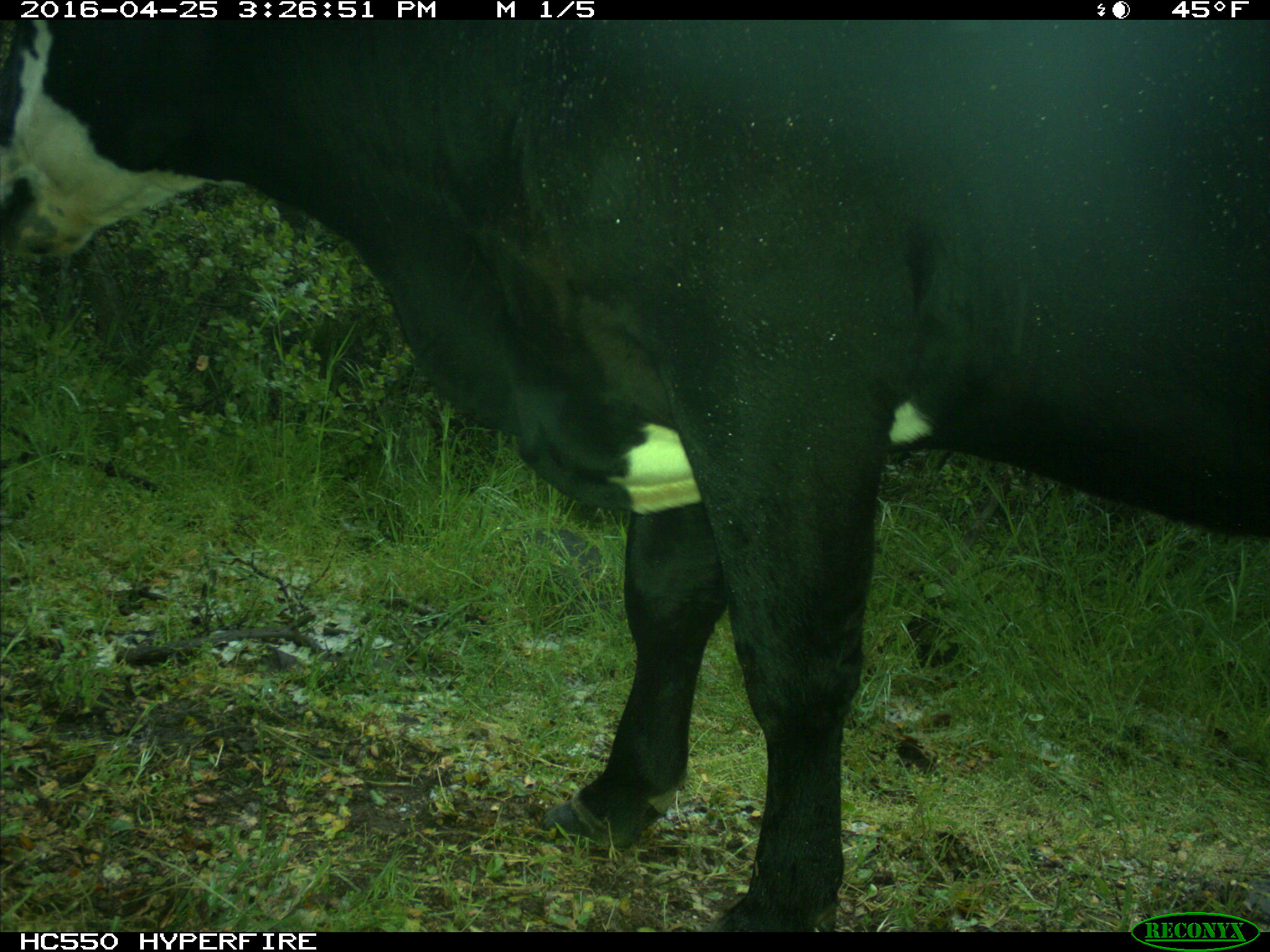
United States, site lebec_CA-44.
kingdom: Animalia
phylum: Chordata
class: Mammalia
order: Artiodactyla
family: Bovidae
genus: Bos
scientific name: Bos taurus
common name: domestic cow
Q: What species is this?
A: Bos taurus (domestic cow).